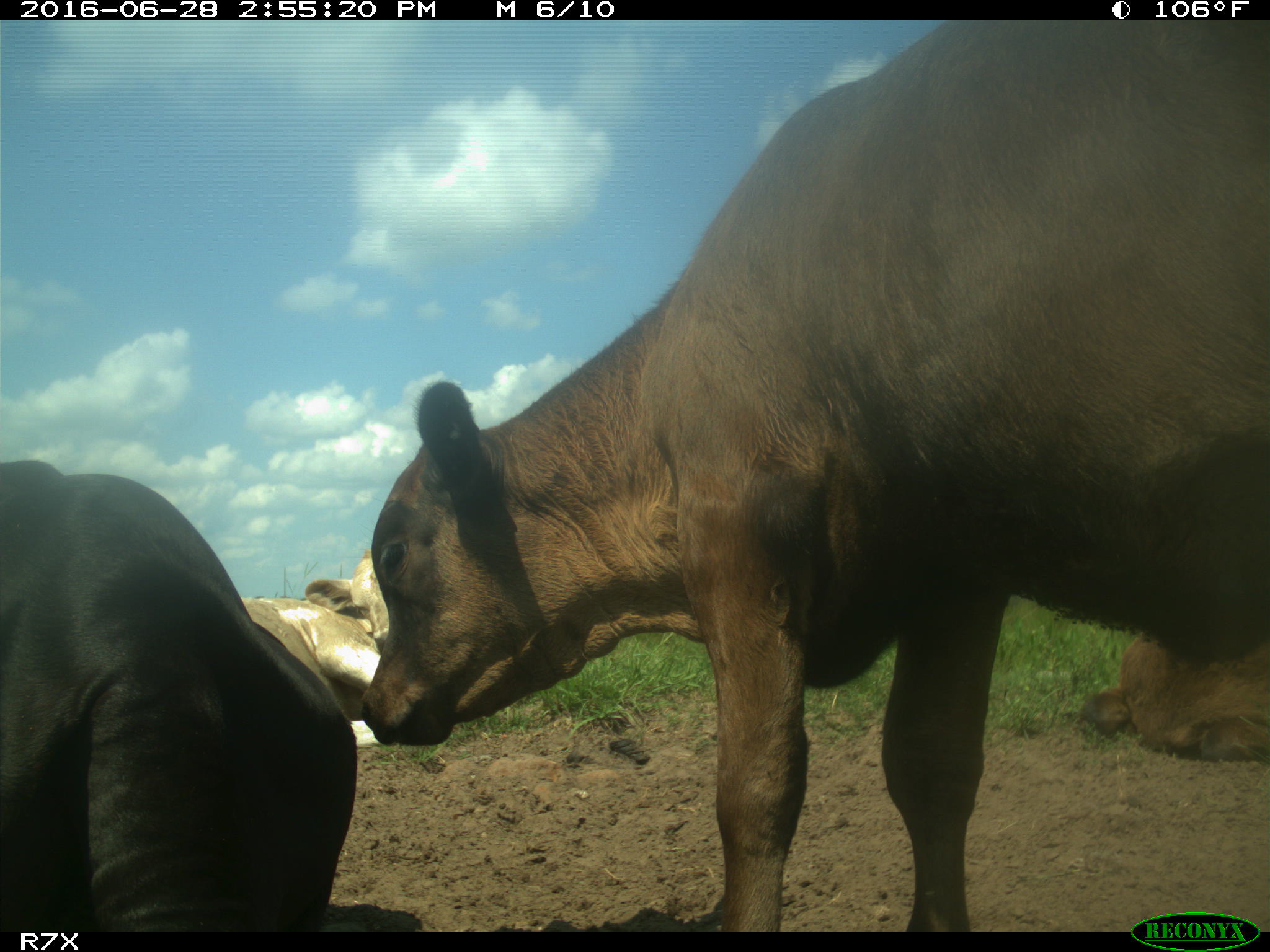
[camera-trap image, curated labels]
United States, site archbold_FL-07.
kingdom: Animalia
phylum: Chordata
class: Mammalia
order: Artiodactyla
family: Bovidae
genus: Bos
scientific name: Bos taurus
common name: domestic cow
Bos taurus (domestic cow).